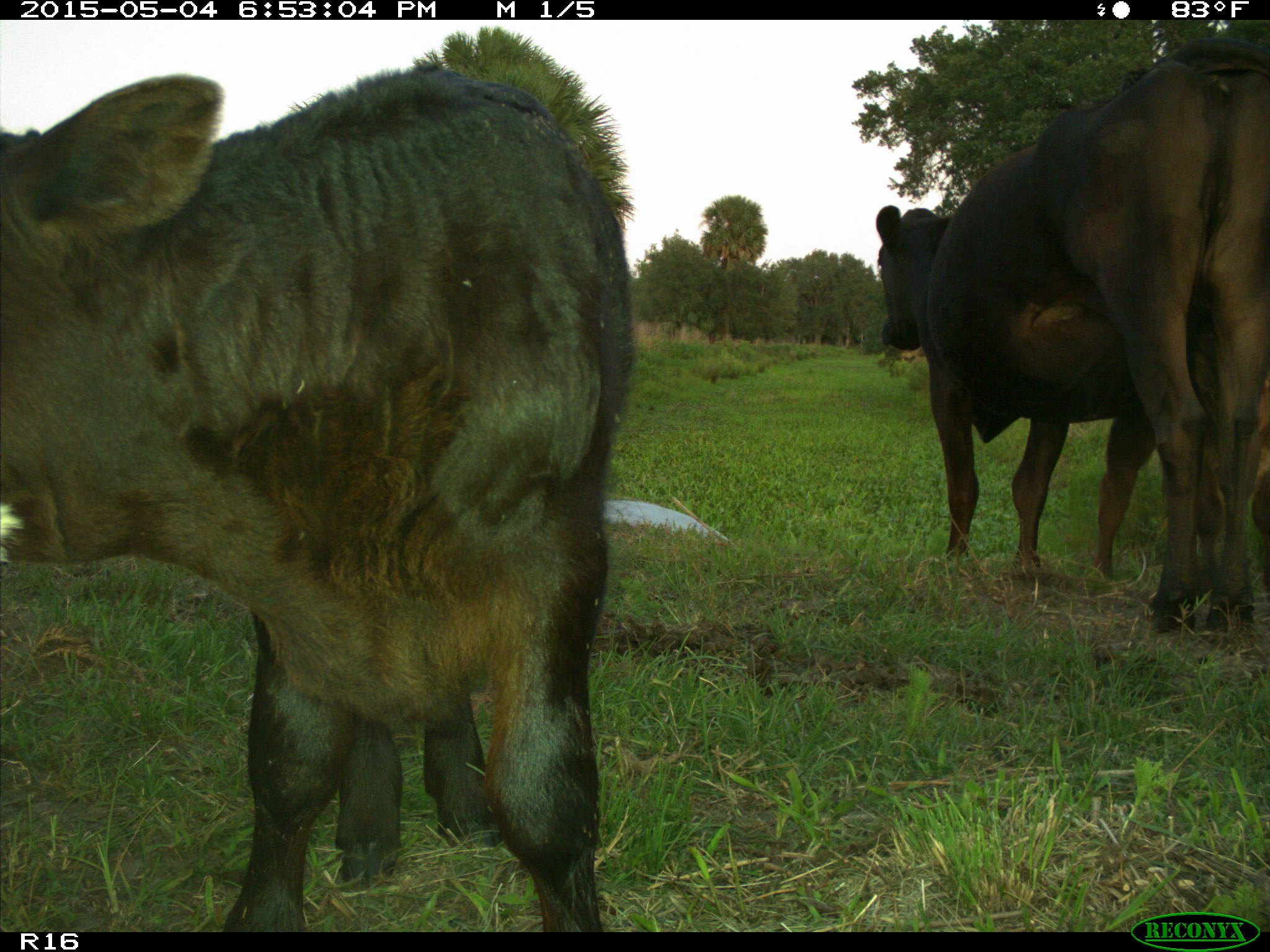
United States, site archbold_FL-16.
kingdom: Animalia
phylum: Chordata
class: Mammalia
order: Artiodactyla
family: Bovidae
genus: Bos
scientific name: Bos taurus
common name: domestic cow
Bos taurus (domestic cow).